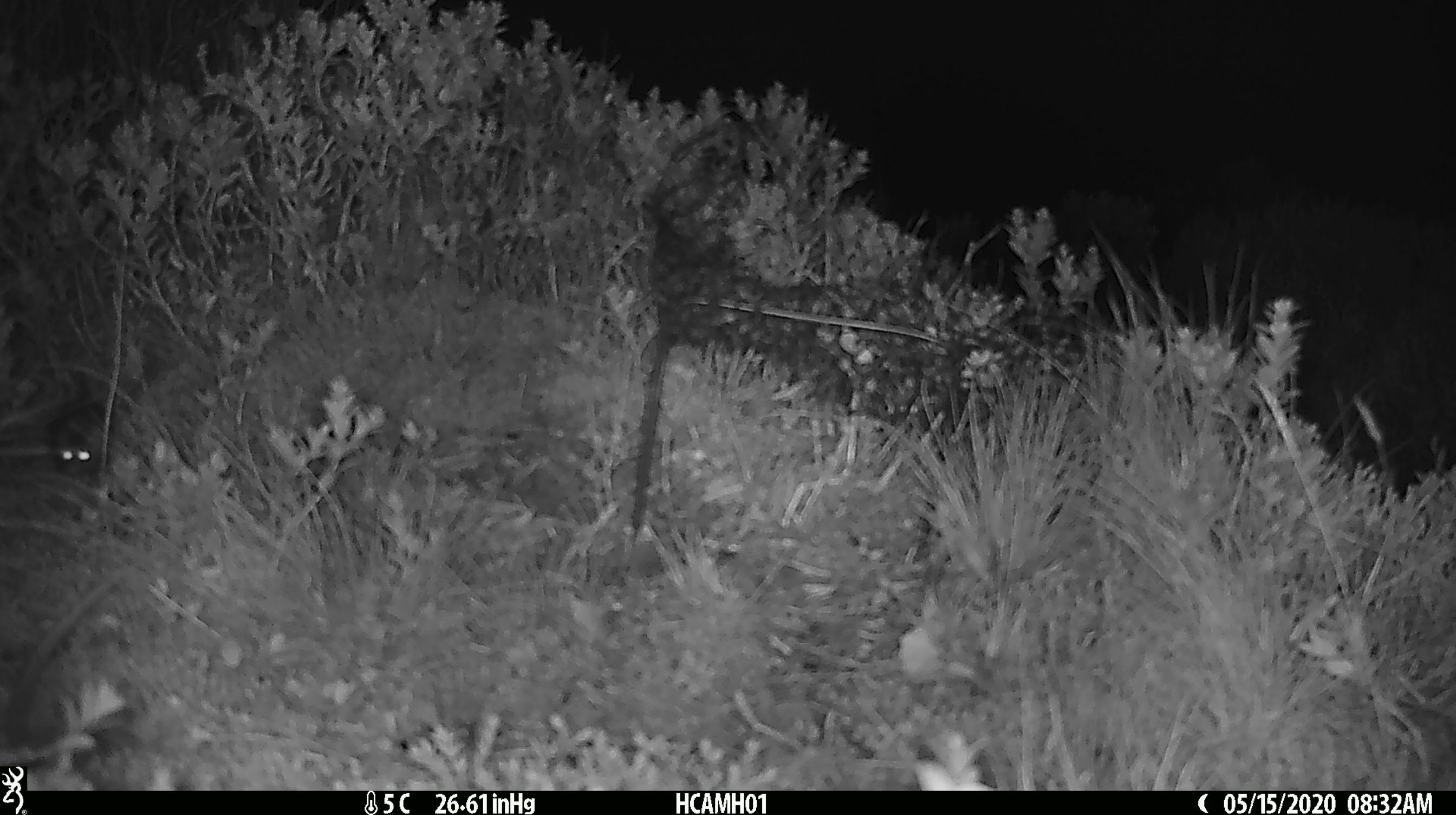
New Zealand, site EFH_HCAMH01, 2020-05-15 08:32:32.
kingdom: Animalia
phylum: Chordata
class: Mammalia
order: Rodentia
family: Muridae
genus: Mus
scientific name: Mus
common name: mouse